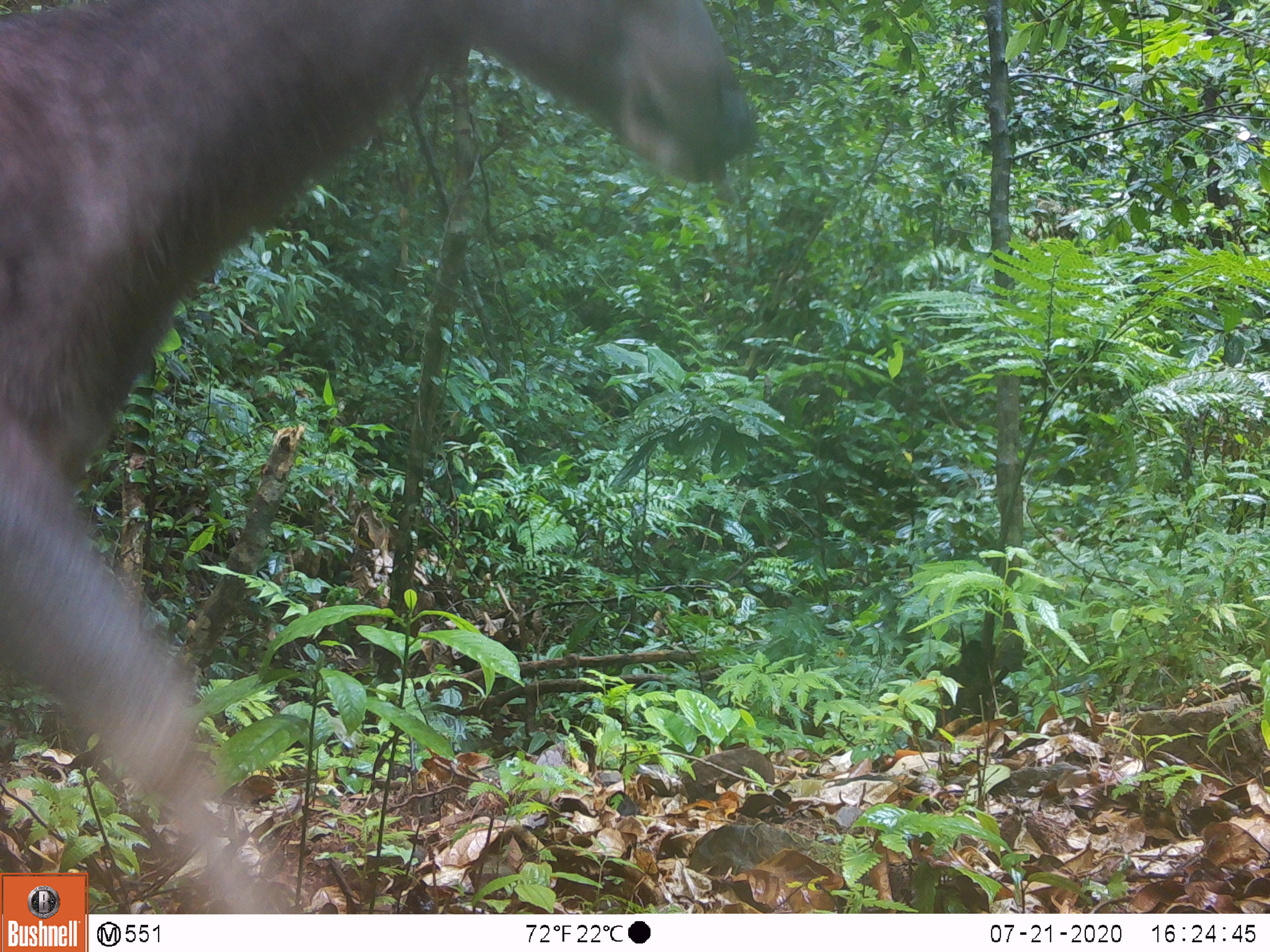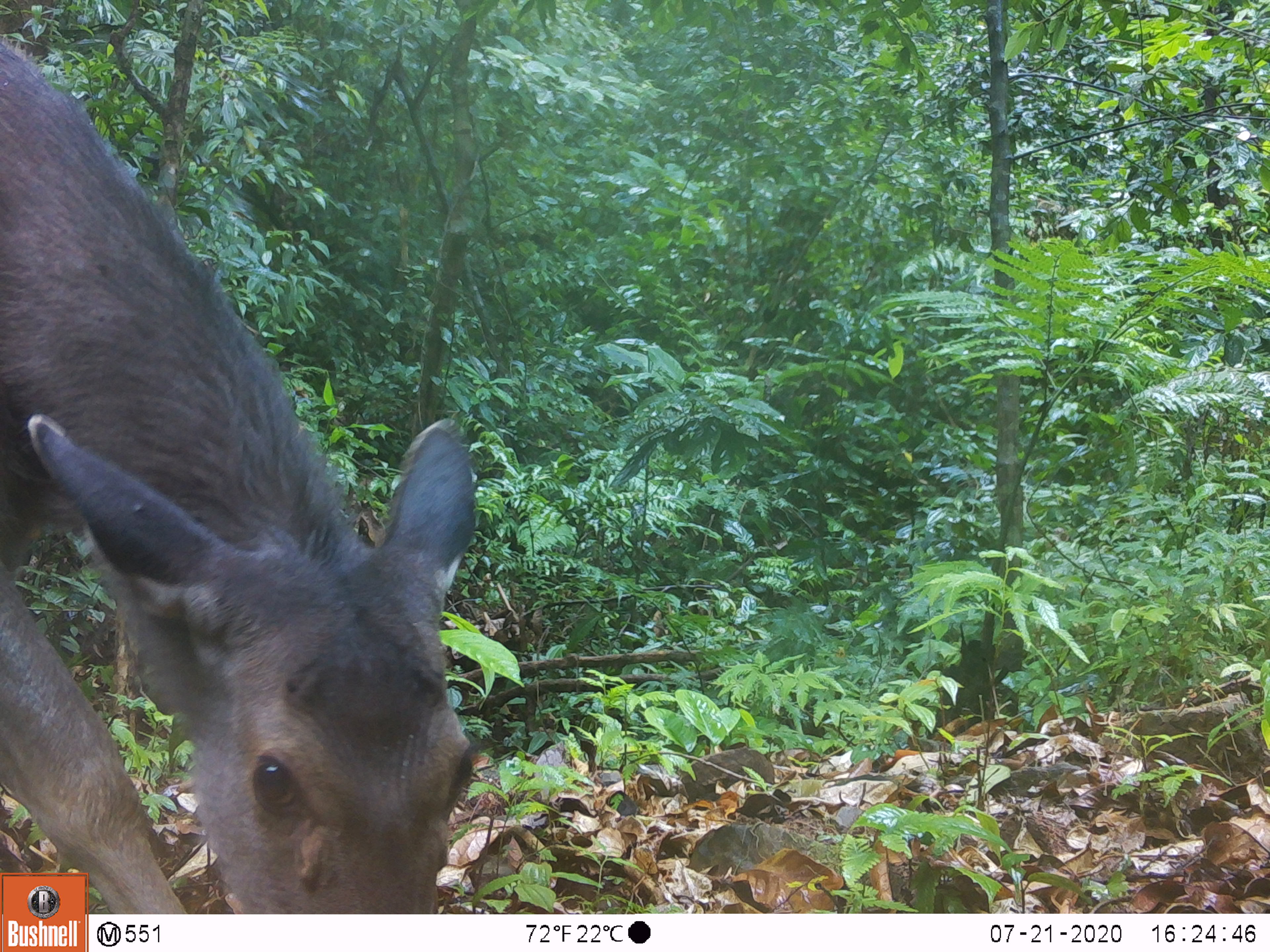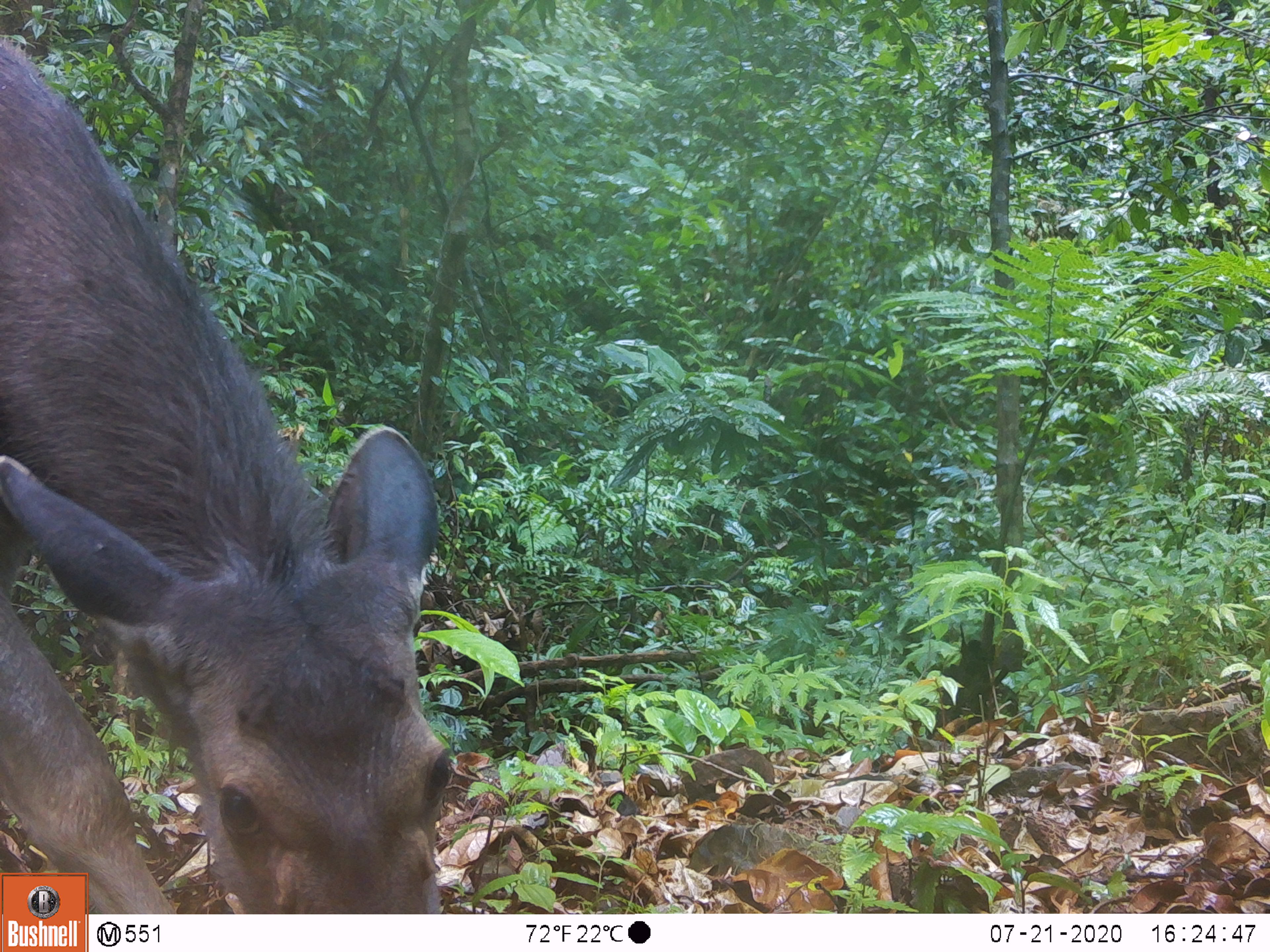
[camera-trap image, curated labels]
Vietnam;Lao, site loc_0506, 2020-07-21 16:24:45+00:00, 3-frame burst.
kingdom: Animalia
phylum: Chordata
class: Mammalia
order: Artiodactyla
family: Cervidae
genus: Rusa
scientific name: Rusa unicolor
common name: sambar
Sambar (Rusa unicolor). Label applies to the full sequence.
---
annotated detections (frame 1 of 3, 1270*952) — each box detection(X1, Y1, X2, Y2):
sambar: detection(2, 0, 757, 907)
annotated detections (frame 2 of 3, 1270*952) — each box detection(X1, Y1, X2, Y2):
sambar: detection(0, 40, 477, 911)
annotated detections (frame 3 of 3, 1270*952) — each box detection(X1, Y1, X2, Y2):
sambar: detection(0, 36, 452, 912)